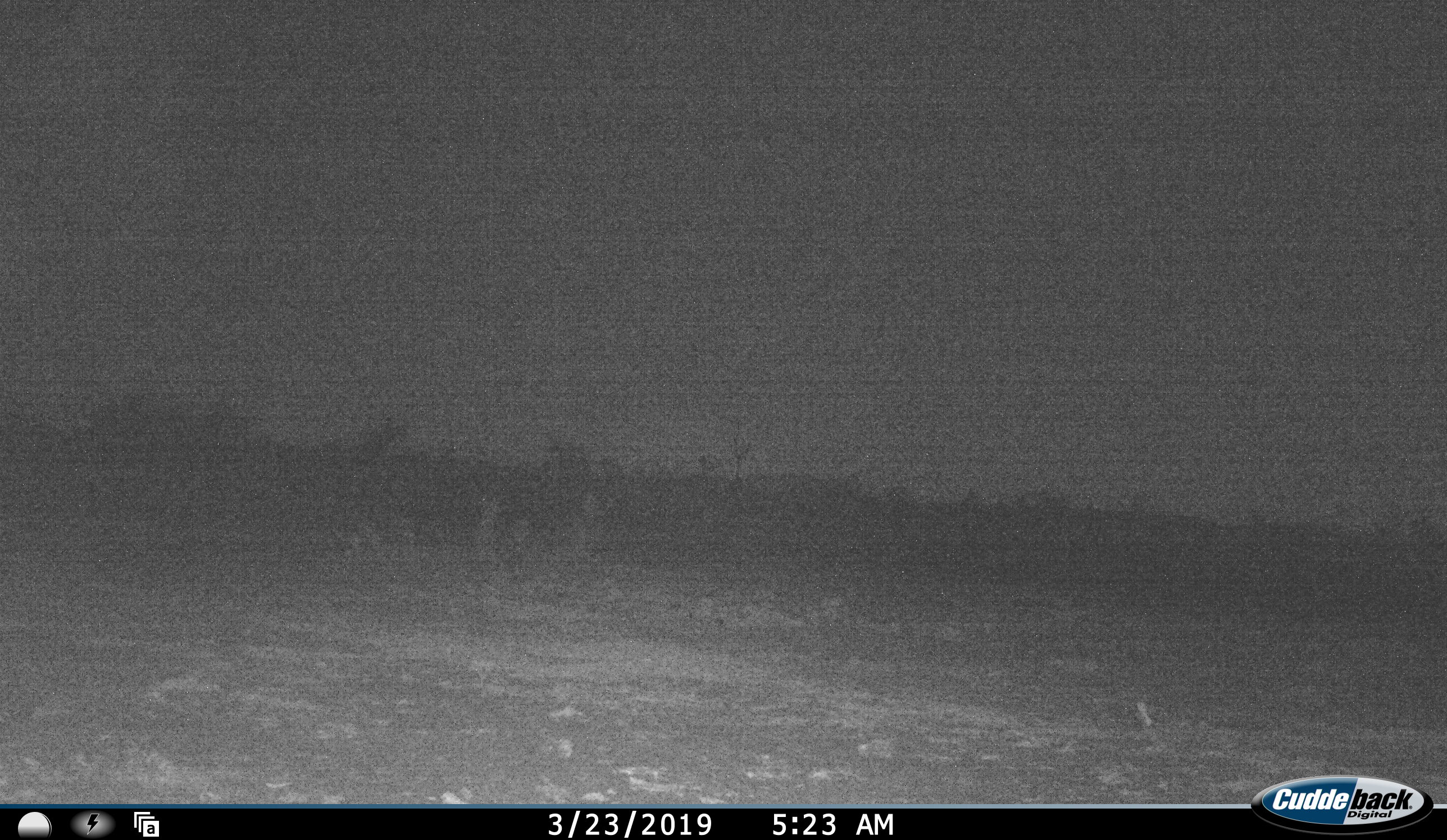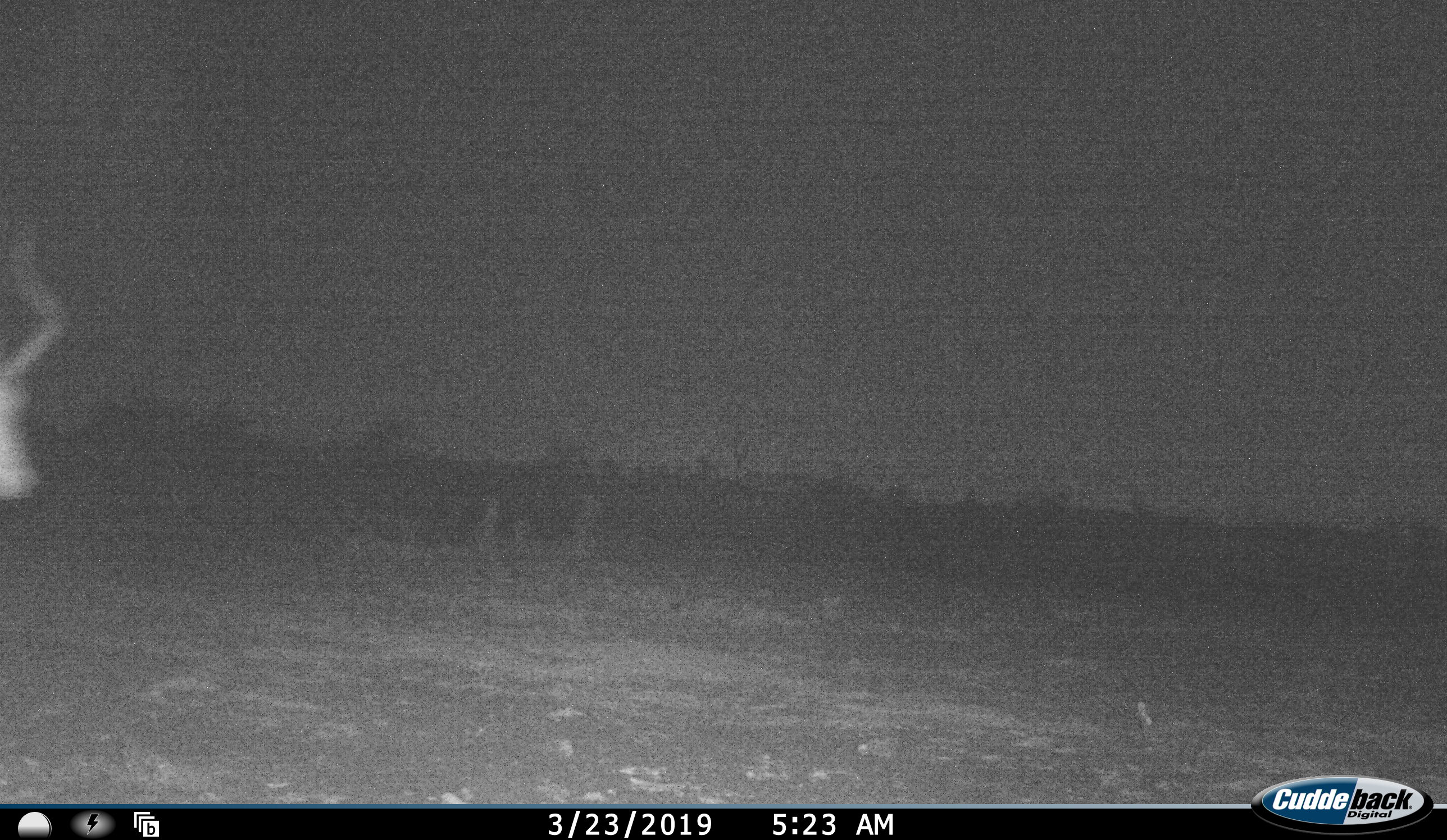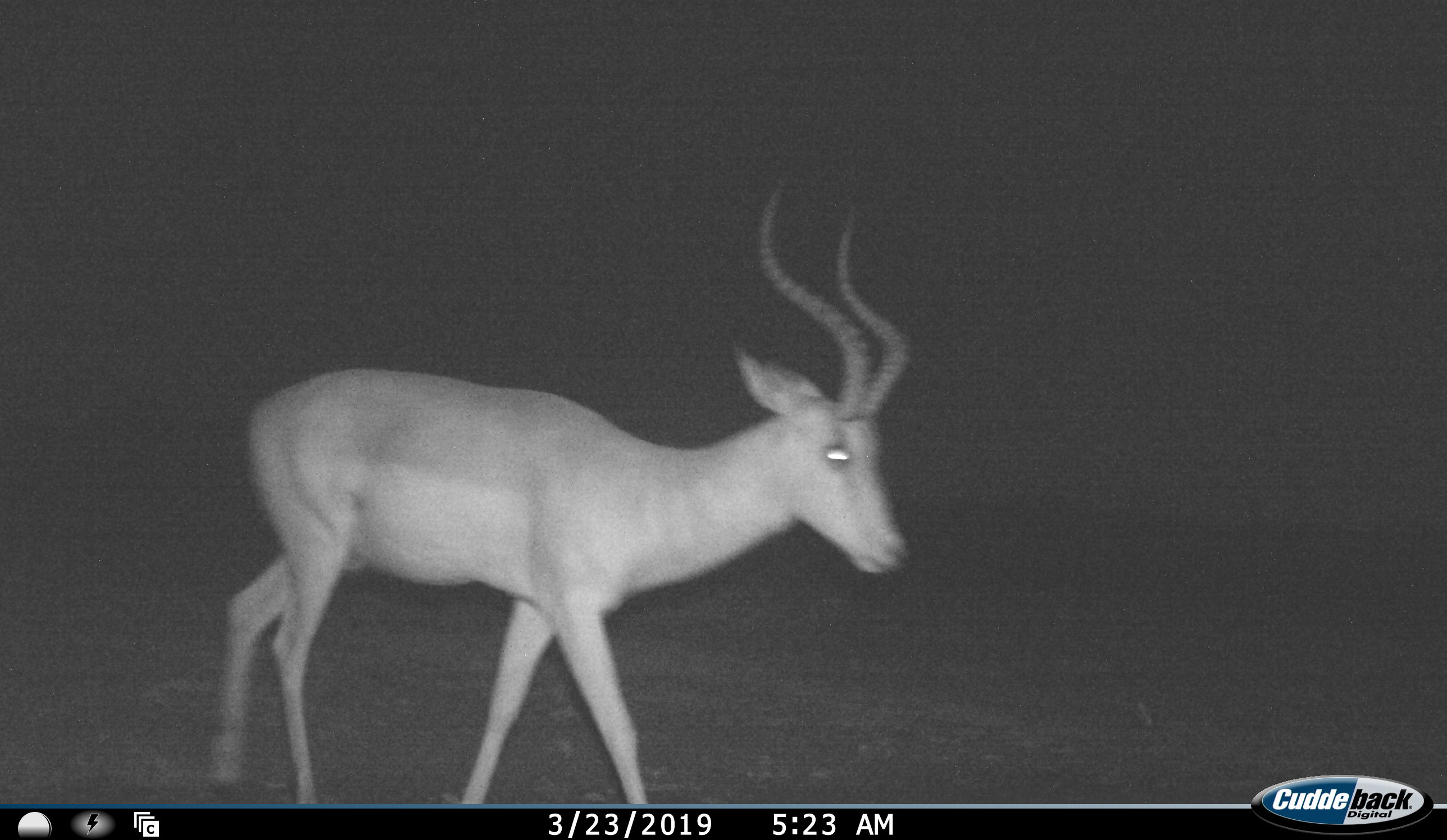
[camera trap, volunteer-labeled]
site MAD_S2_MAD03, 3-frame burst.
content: unidentified animal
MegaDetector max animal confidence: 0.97